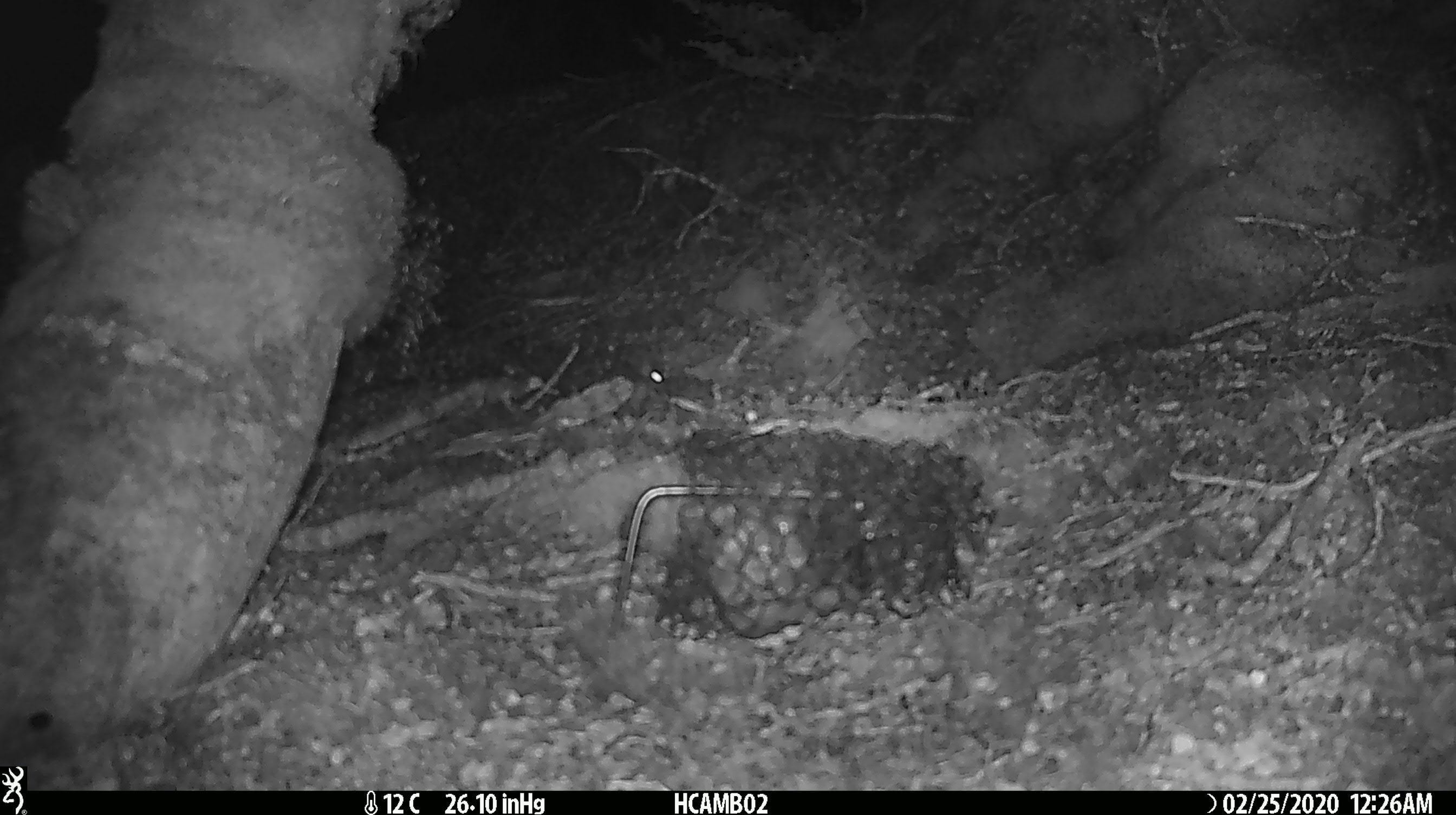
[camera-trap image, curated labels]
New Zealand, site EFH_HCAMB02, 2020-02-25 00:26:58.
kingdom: Animalia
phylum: Chordata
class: Mammalia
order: Rodentia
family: Muridae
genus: Mus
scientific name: Mus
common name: mouse